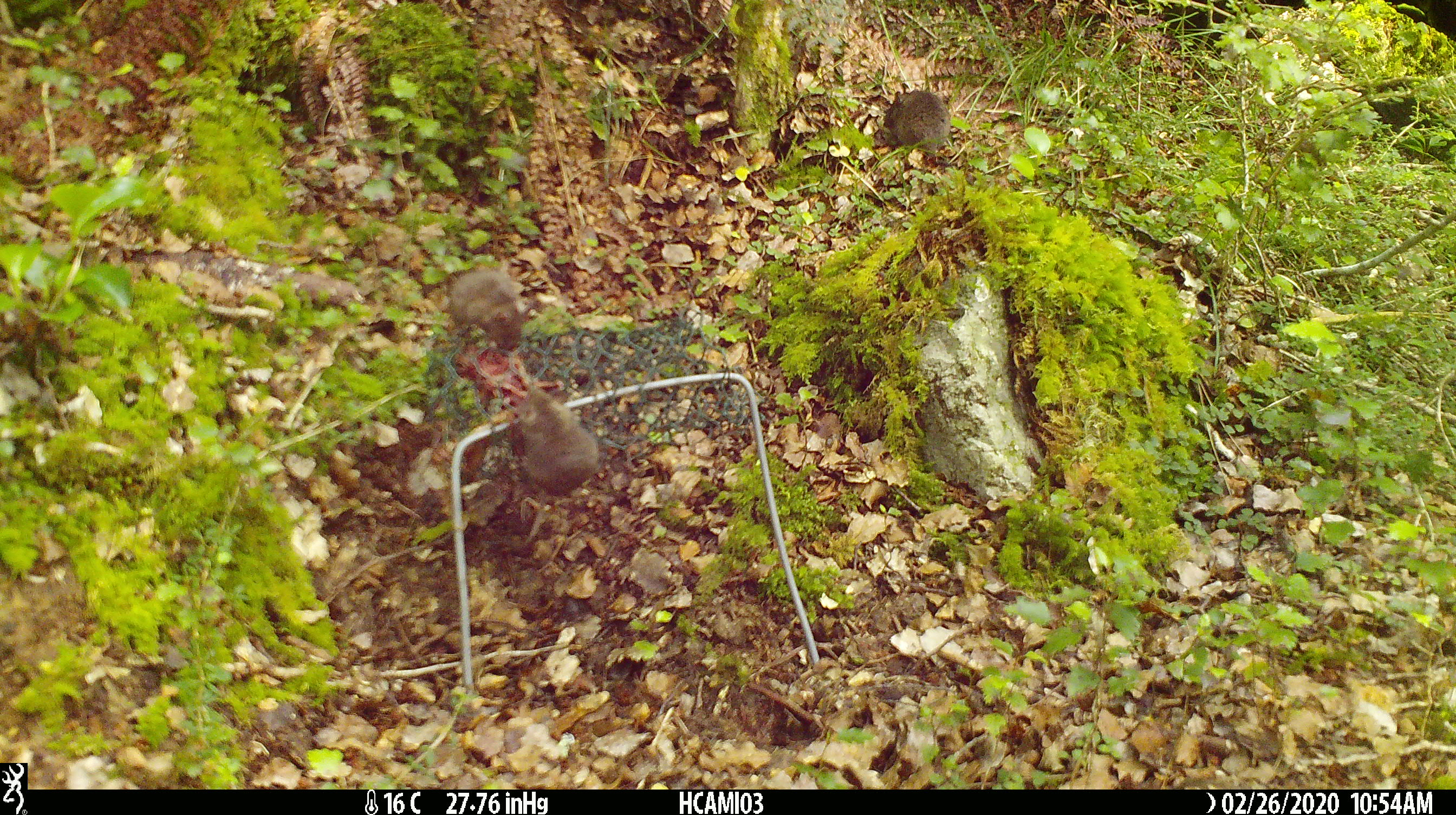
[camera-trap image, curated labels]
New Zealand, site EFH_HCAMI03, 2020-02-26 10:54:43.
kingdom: Animalia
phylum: Chordata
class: Mammalia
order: Rodentia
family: Muridae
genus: Mus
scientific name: Mus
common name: mouse